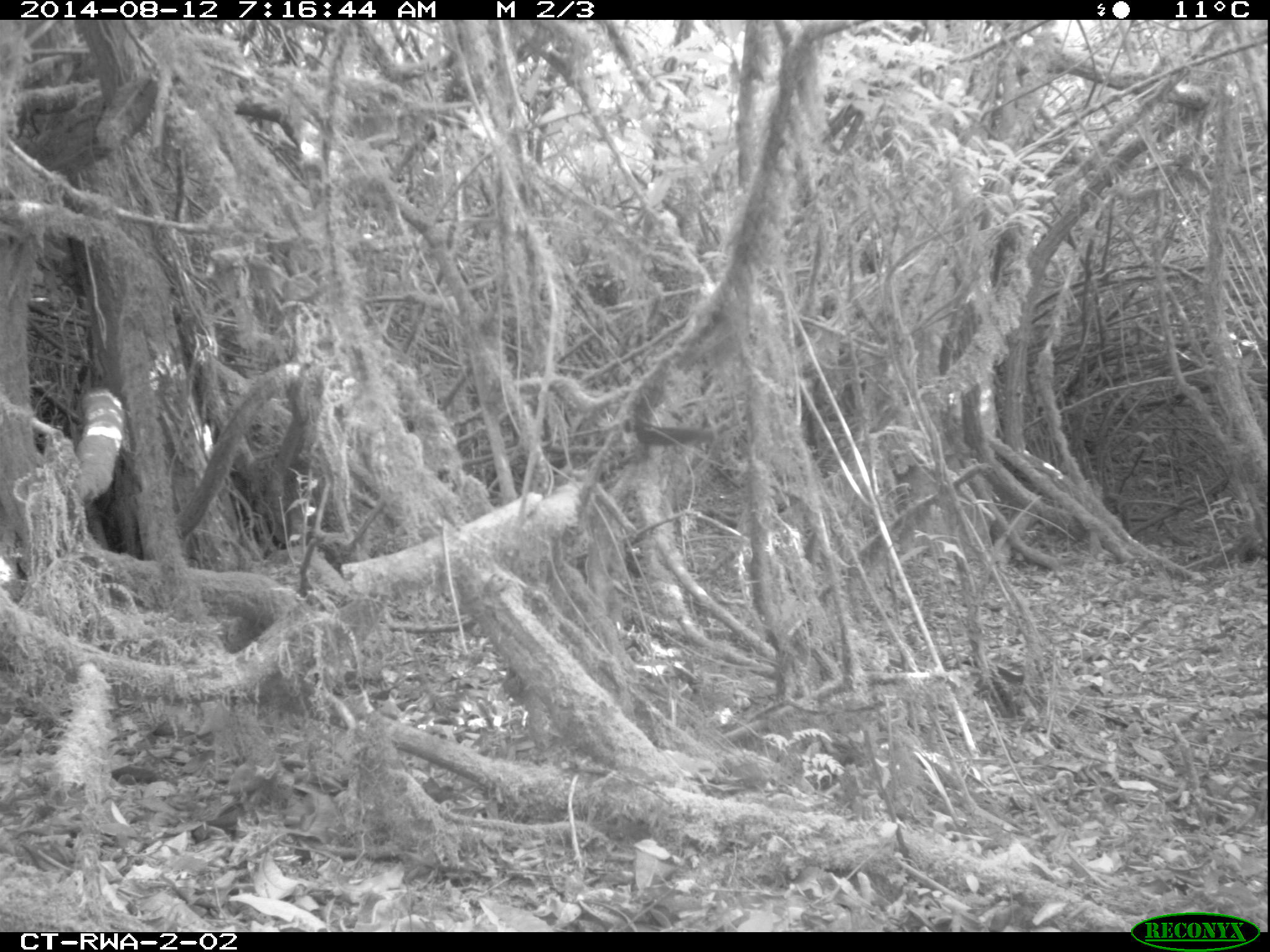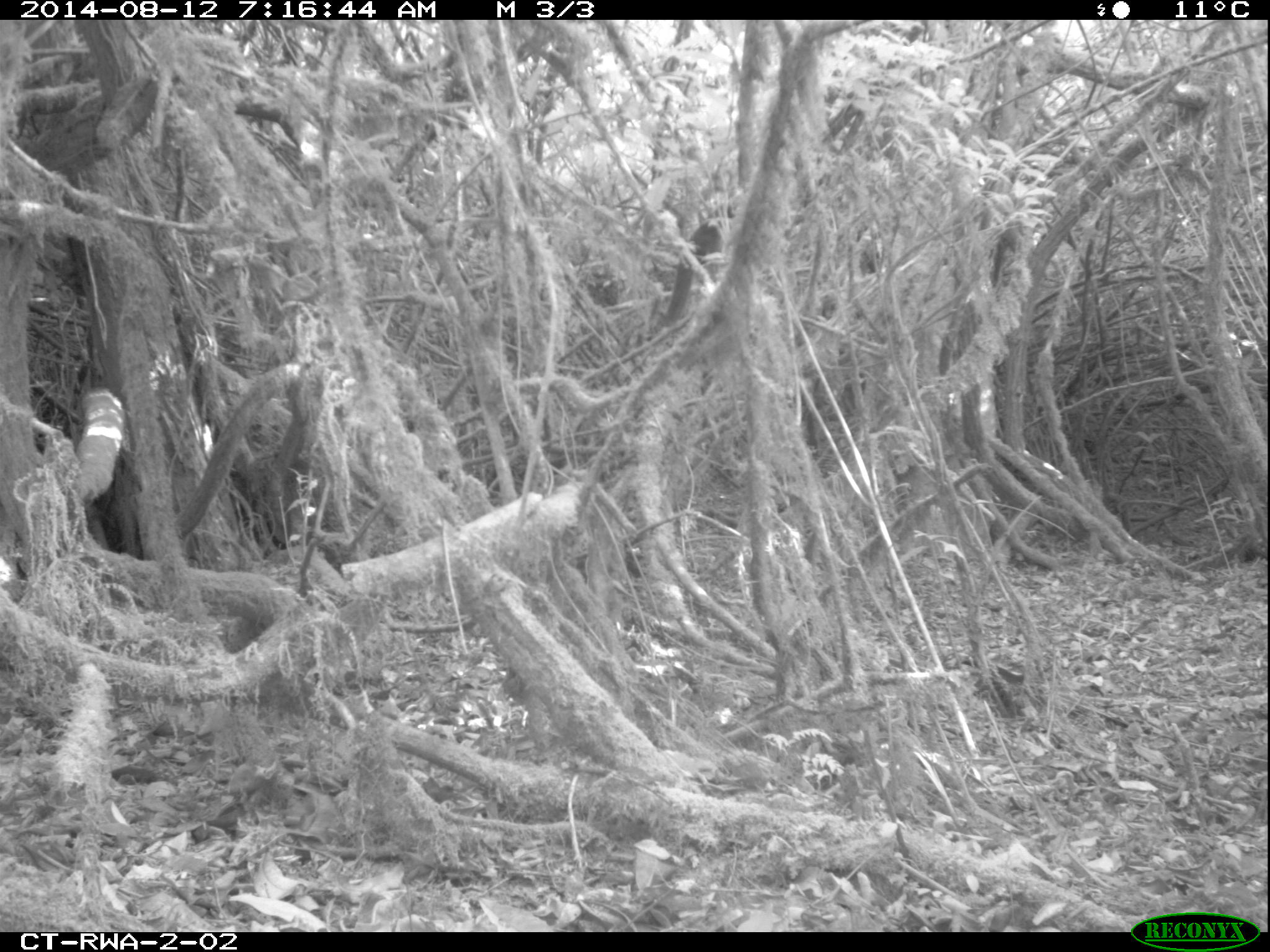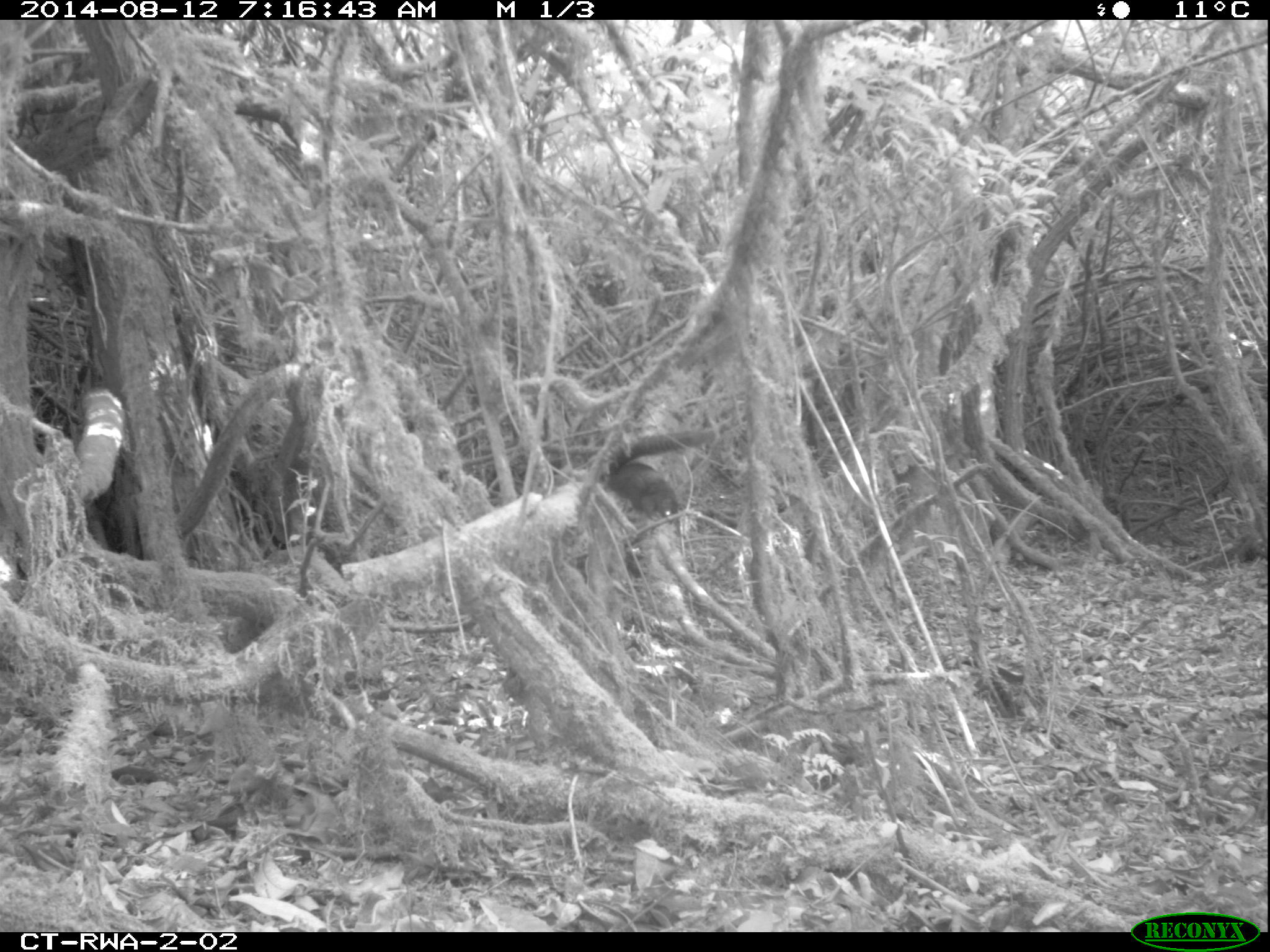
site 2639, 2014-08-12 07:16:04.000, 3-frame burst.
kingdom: Animalia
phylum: Chordata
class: Mammalia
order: Rodentia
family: Sciuridae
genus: Funisciurus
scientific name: Funisciurus carruthersi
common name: carruther's mountain squirrel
Funisciurus carruthersi (carruther's mountain squirrel), count 1.